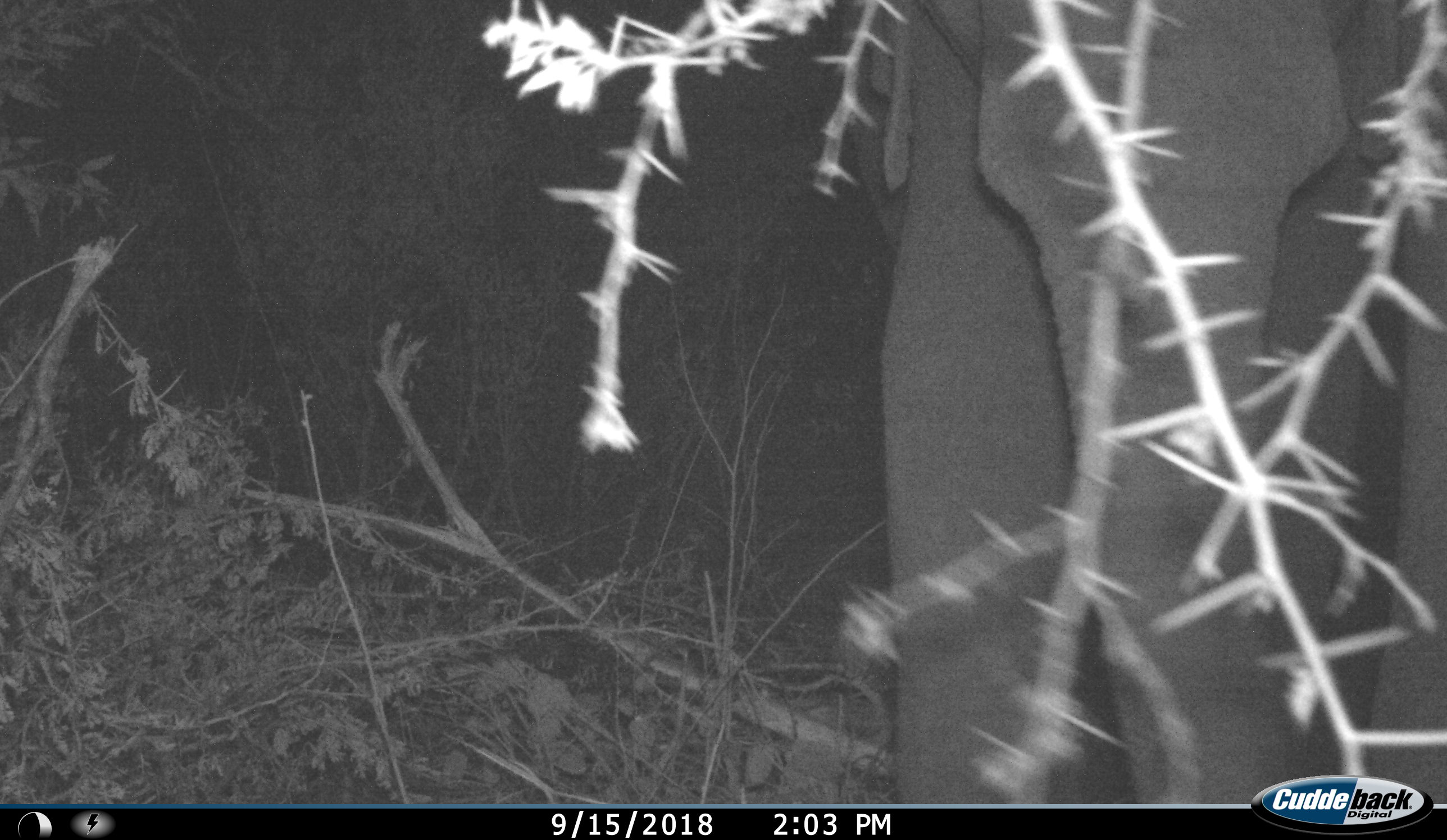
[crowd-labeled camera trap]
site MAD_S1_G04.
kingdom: Animalia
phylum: Chordata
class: Mammalia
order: Proboscidea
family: Elephantidae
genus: Loxodonta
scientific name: Loxodonta africana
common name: african bush elephant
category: elephant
Elephant (african bush elephant) (Loxodonta africana), count 1. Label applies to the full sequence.